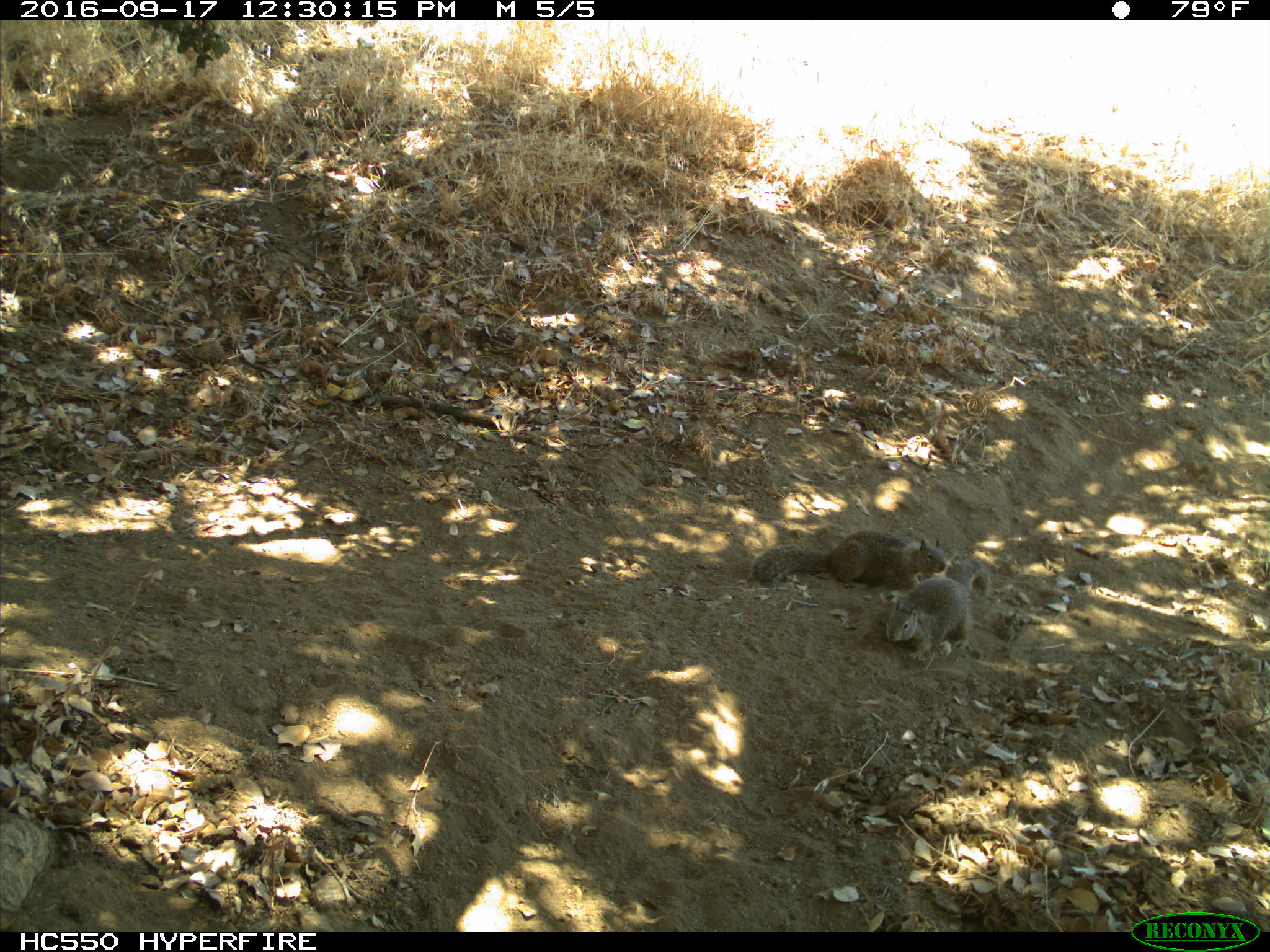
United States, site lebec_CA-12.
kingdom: Animalia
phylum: Chordata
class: Mammalia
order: Rodentia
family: Sciuridae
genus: Otospermophilus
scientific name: Otospermophilus beecheyi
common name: california ground squirrel